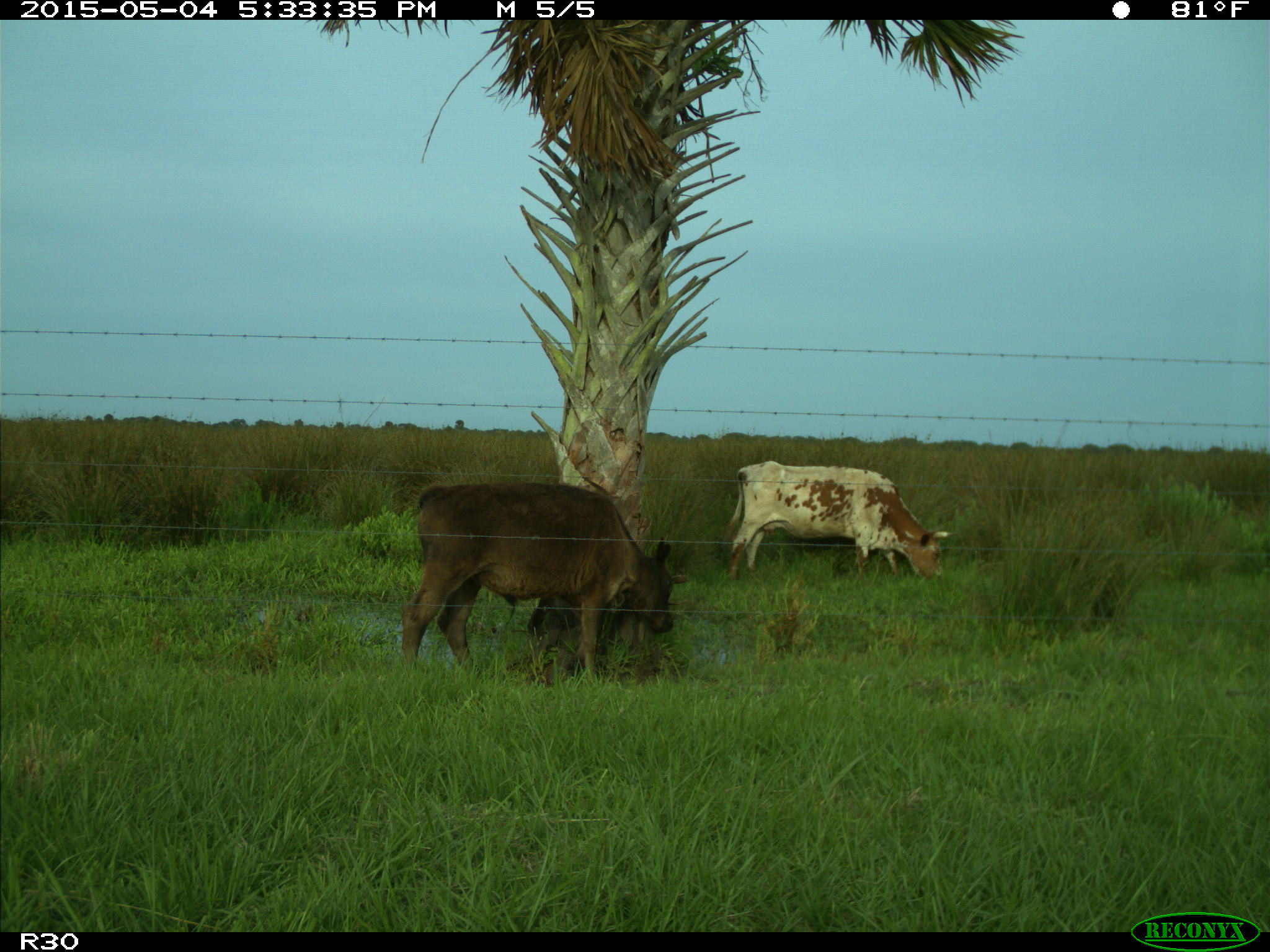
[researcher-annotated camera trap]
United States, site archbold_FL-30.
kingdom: Animalia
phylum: Chordata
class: Mammalia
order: Artiodactyla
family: Bovidae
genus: Bos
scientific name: Bos taurus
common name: domestic cow